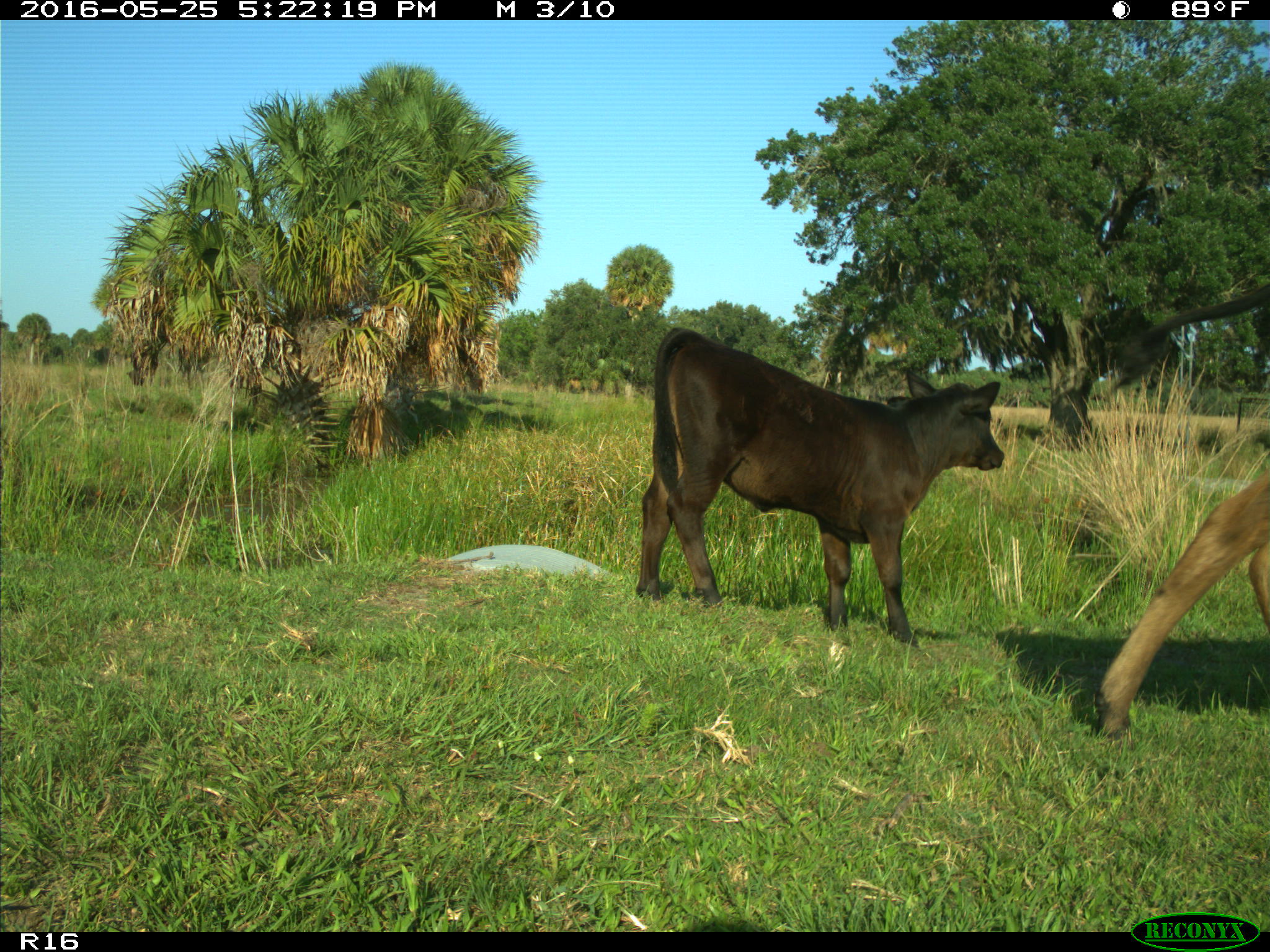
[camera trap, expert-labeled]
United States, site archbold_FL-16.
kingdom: Animalia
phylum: Chordata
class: Mammalia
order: Artiodactyla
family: Bovidae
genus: Bos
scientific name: Bos taurus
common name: domestic cow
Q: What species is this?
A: Bos taurus (domestic cow).